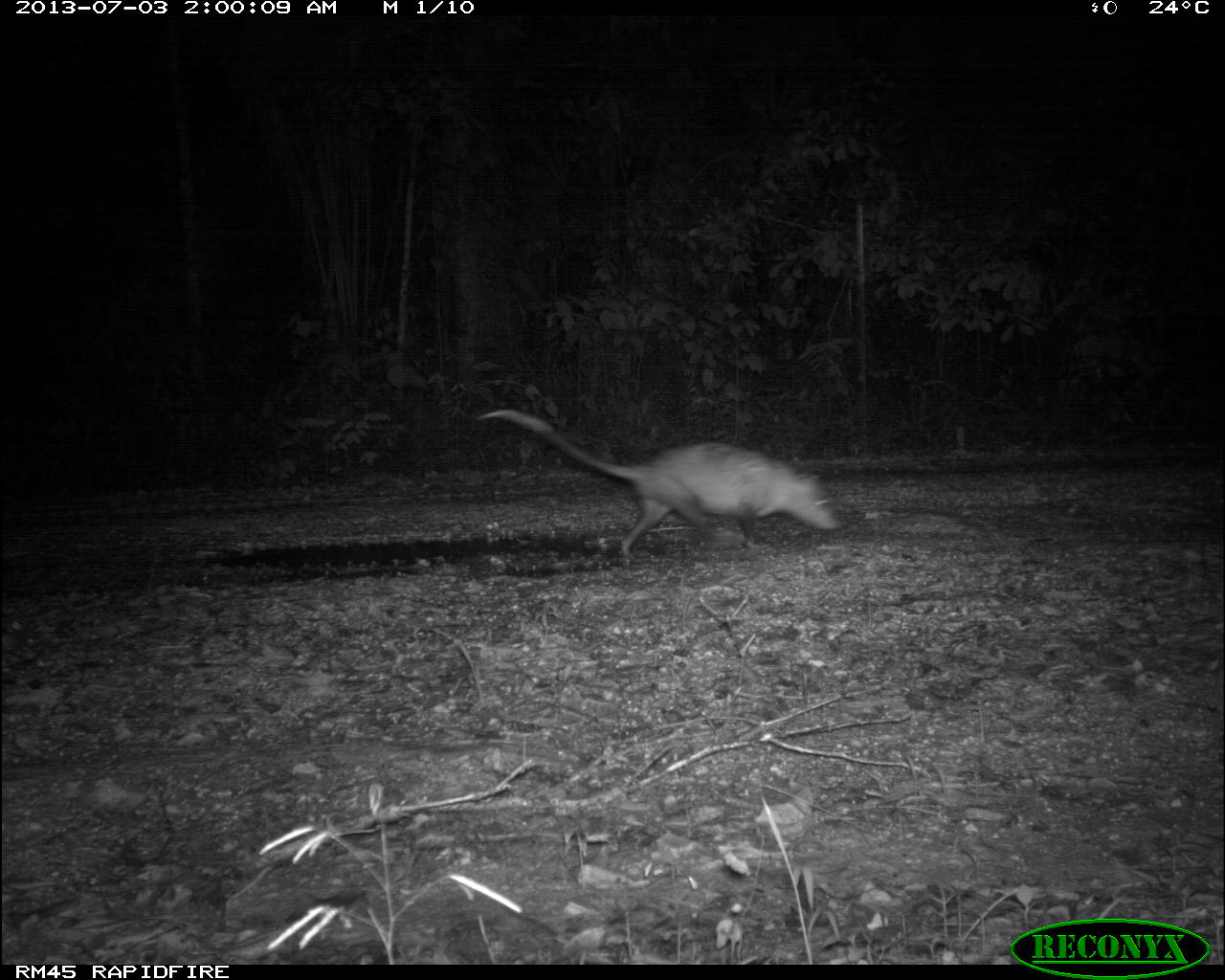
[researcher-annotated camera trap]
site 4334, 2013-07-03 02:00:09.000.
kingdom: Animalia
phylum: Chordata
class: Mammalia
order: Didelphimorphia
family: Didelphidae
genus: Didelphis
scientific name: Didelphis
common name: american opossums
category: didelphis sp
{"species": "didelphis sp (american opossums) (Didelphis)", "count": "1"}